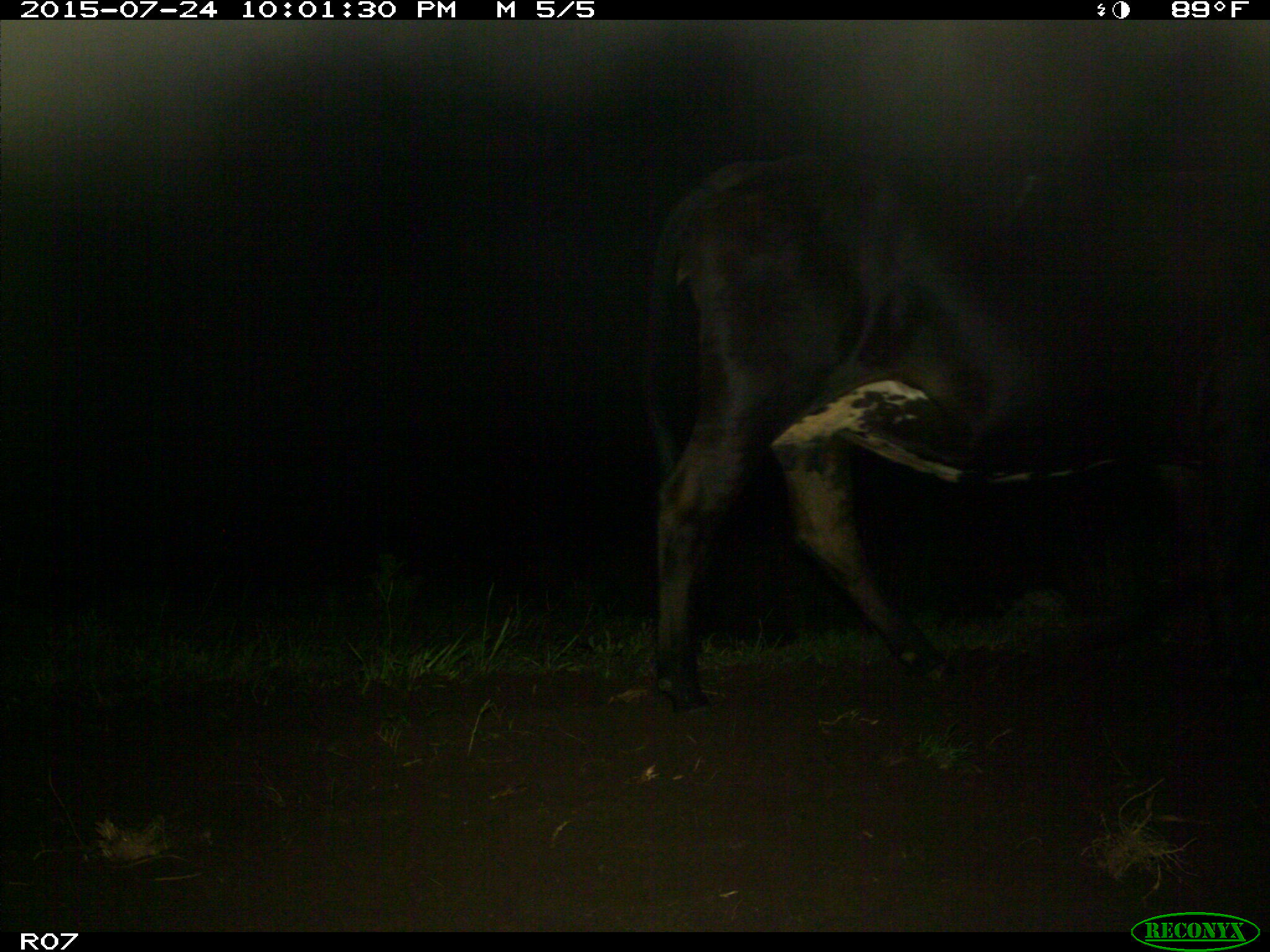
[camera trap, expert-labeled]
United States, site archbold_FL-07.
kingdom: Animalia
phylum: Chordata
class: Mammalia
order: Artiodactyla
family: Bovidae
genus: Bos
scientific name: Bos taurus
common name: domestic cow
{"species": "Bos taurus (domestic cow)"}